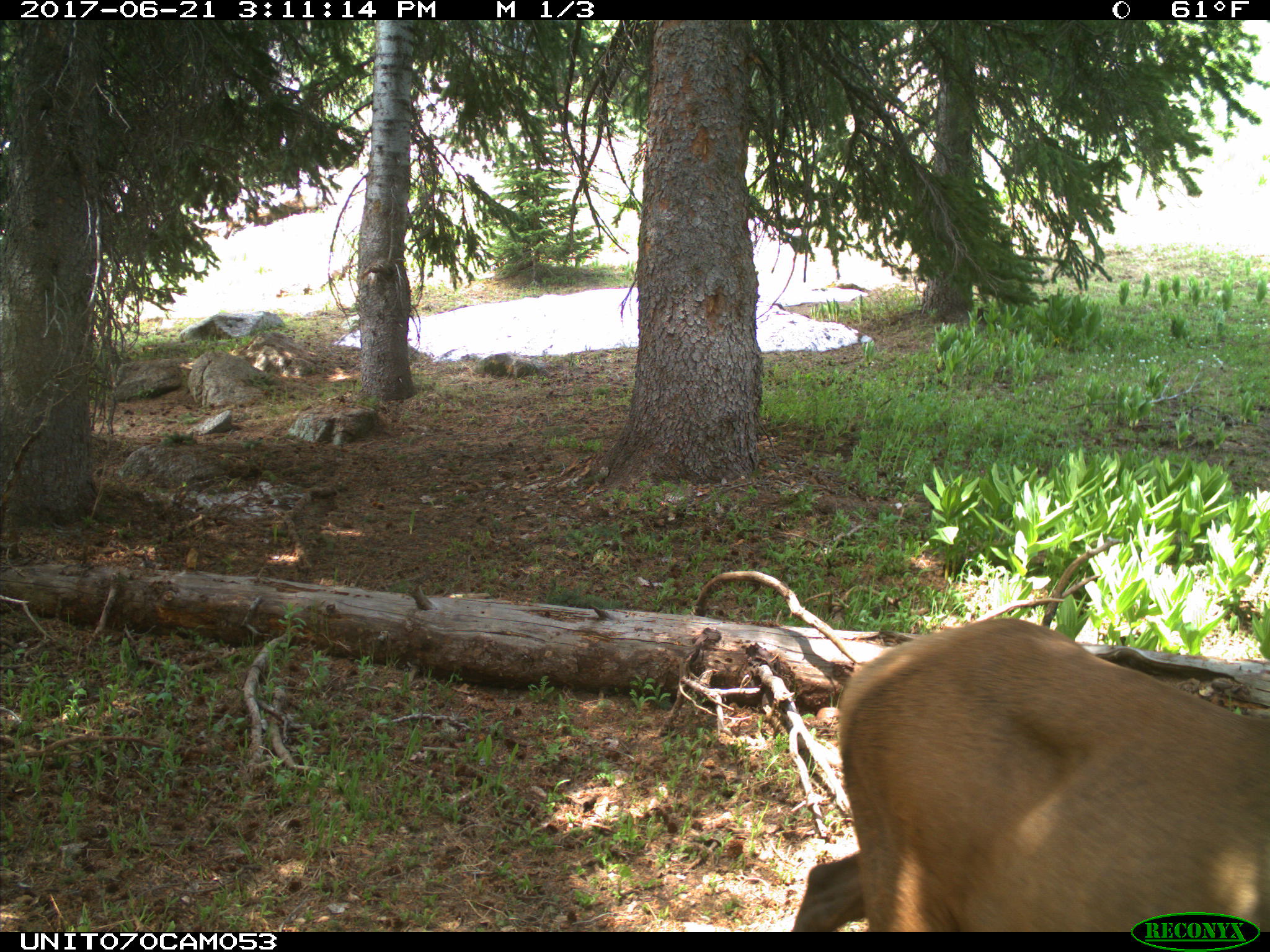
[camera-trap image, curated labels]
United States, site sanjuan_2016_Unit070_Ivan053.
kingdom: Animalia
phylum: Chordata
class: Mammalia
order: Artiodactyla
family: Cervidae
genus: Cervus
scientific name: Cervus elaphus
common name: red deer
Cervus elaphus (red deer).